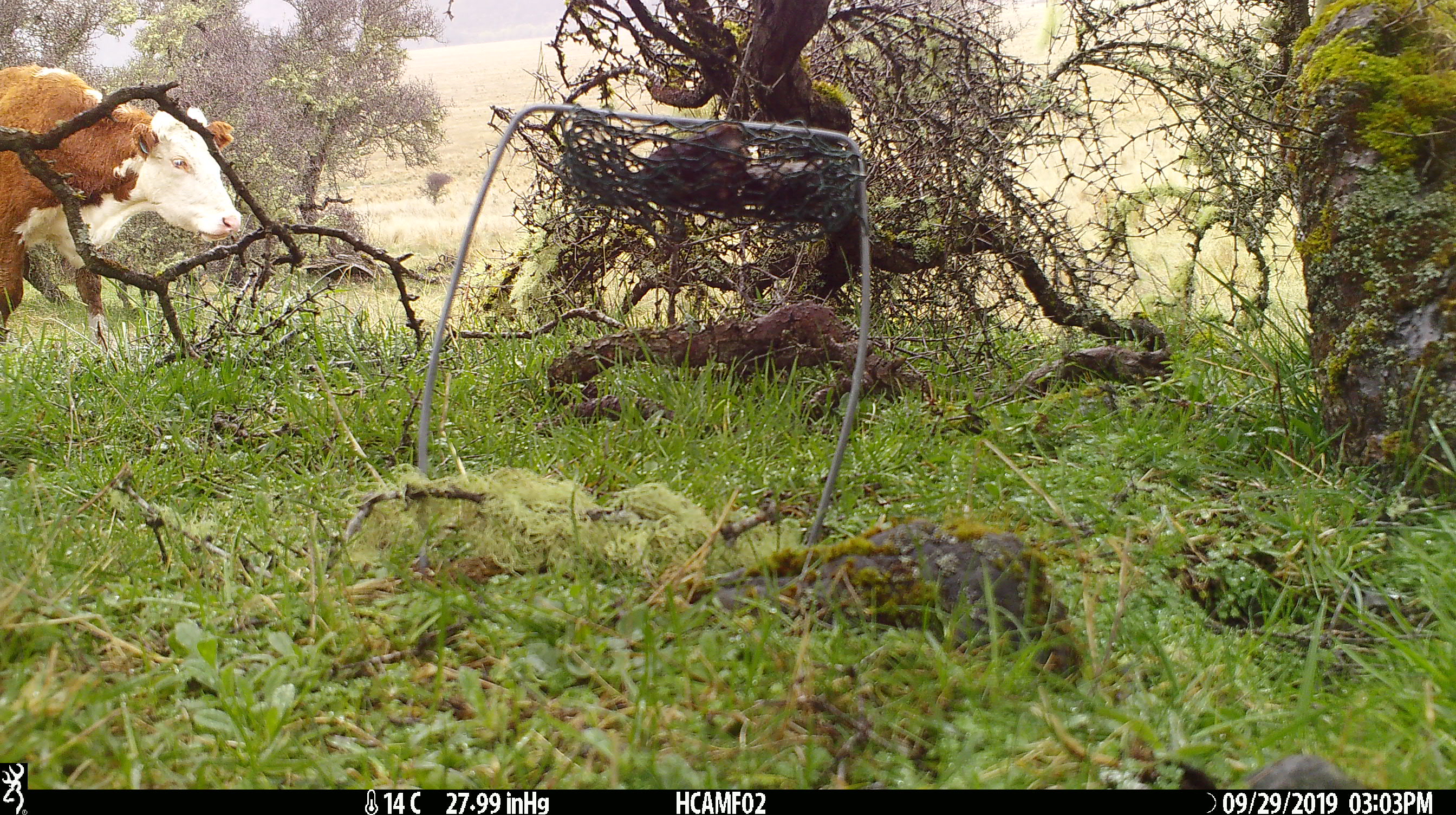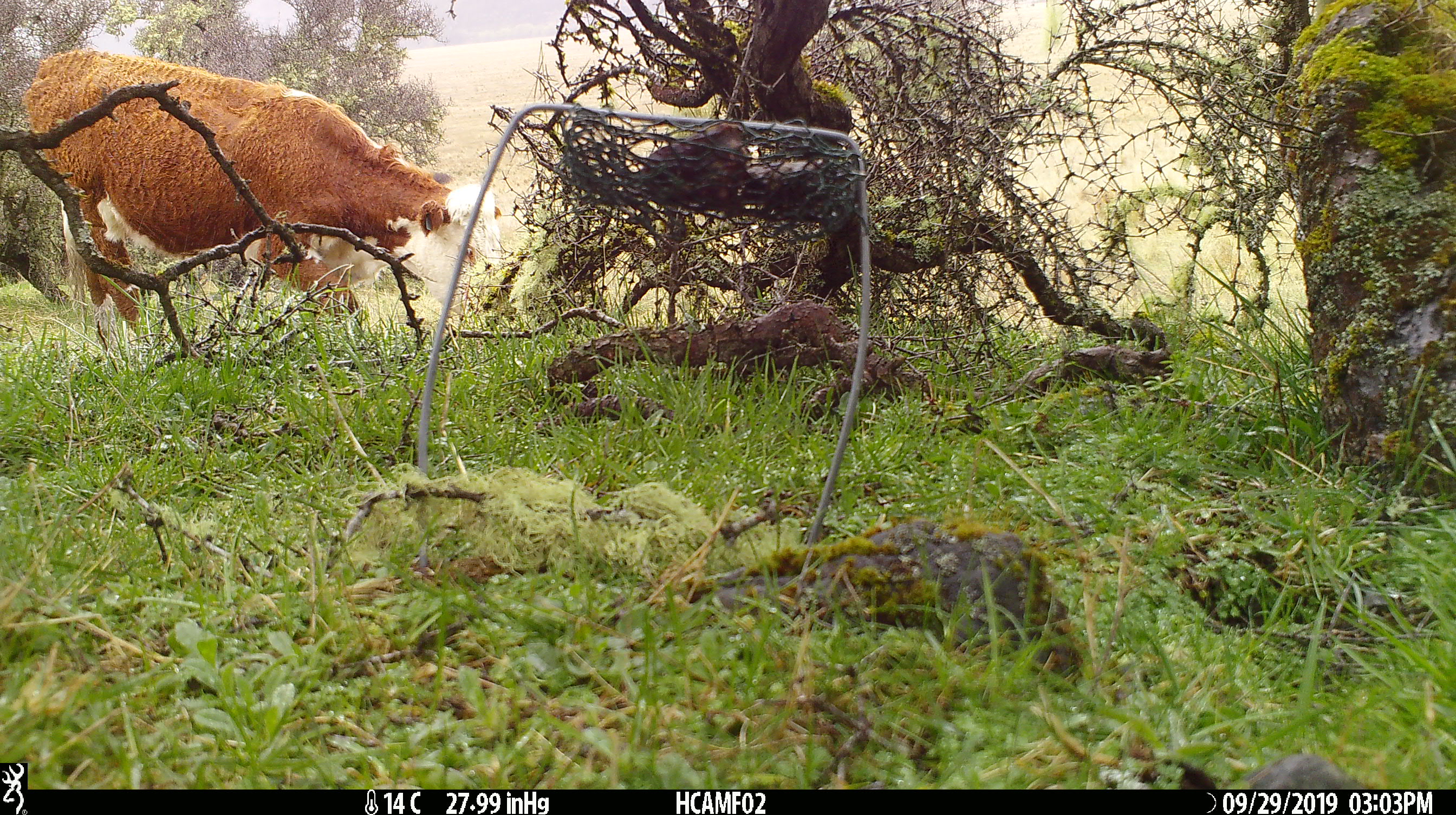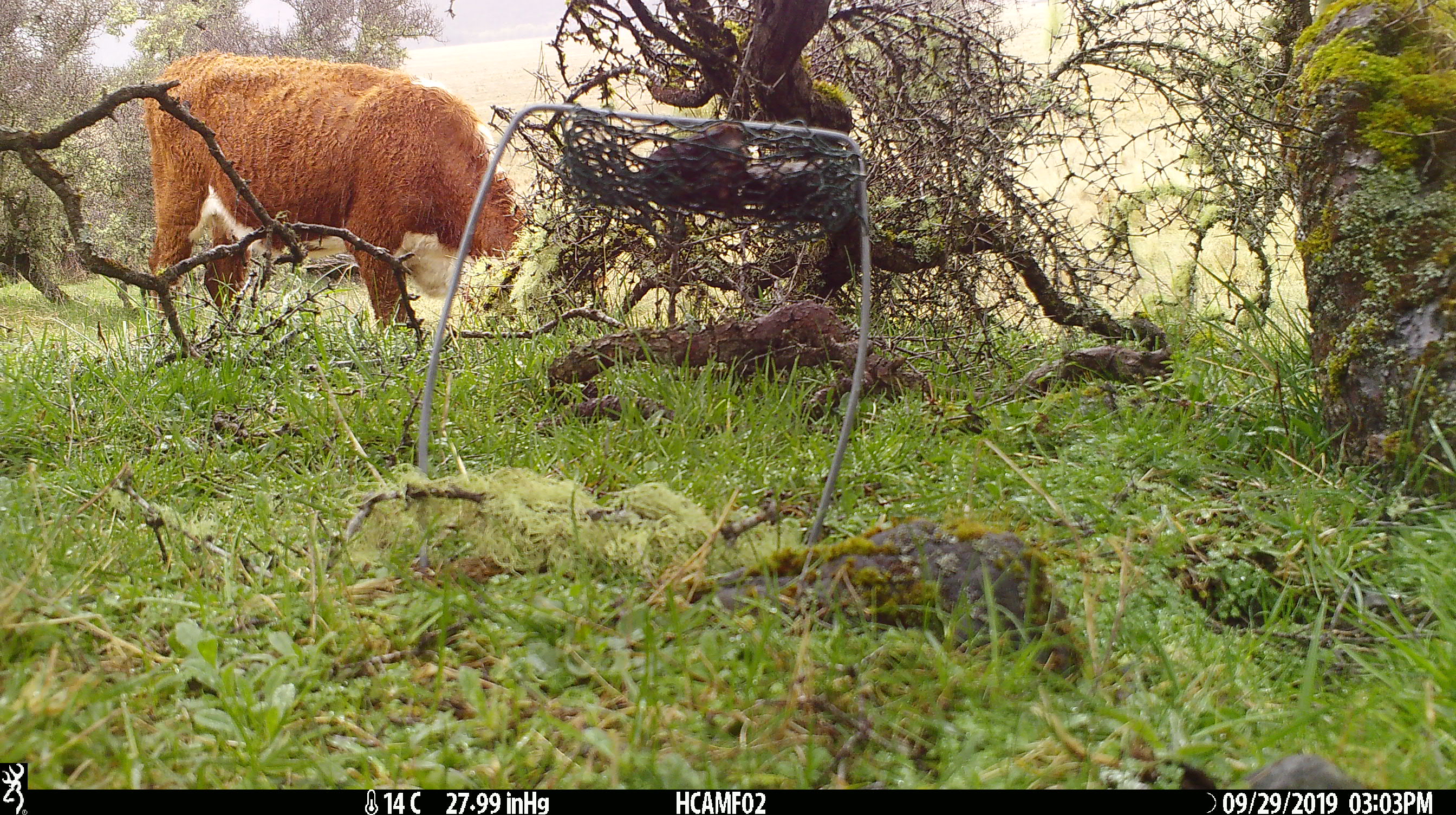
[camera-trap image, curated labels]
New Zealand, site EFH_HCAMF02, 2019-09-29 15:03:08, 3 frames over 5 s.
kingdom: Animalia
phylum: Chordata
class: Mammalia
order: Artiodactyla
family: Bovidae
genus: Bos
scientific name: Bos taurus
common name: domestic cow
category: cow